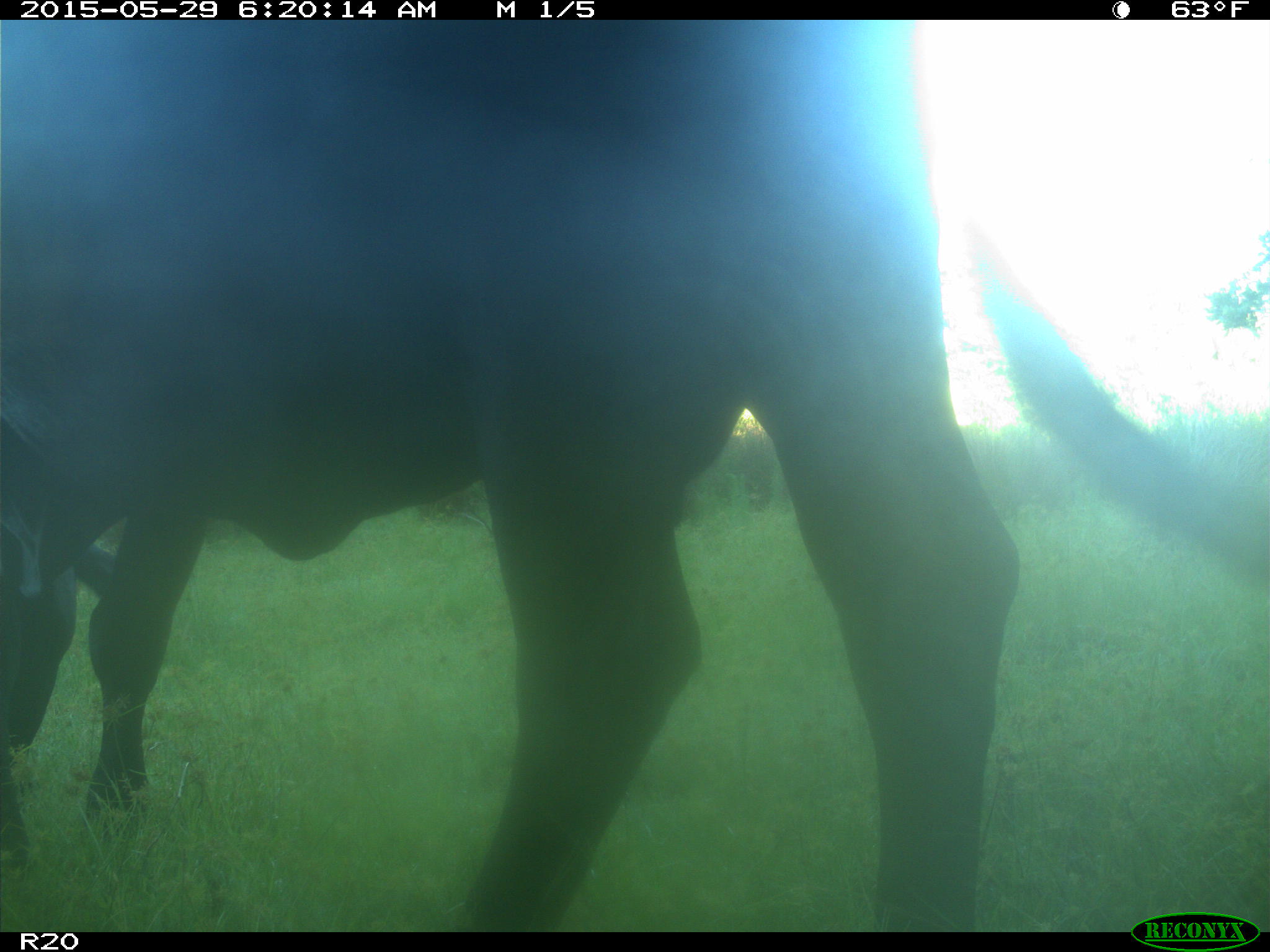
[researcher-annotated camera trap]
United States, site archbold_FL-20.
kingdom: Animalia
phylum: Chordata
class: Mammalia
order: Artiodactyla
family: Bovidae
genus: Bos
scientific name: Bos taurus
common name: domestic cow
Bos taurus (domestic cow).